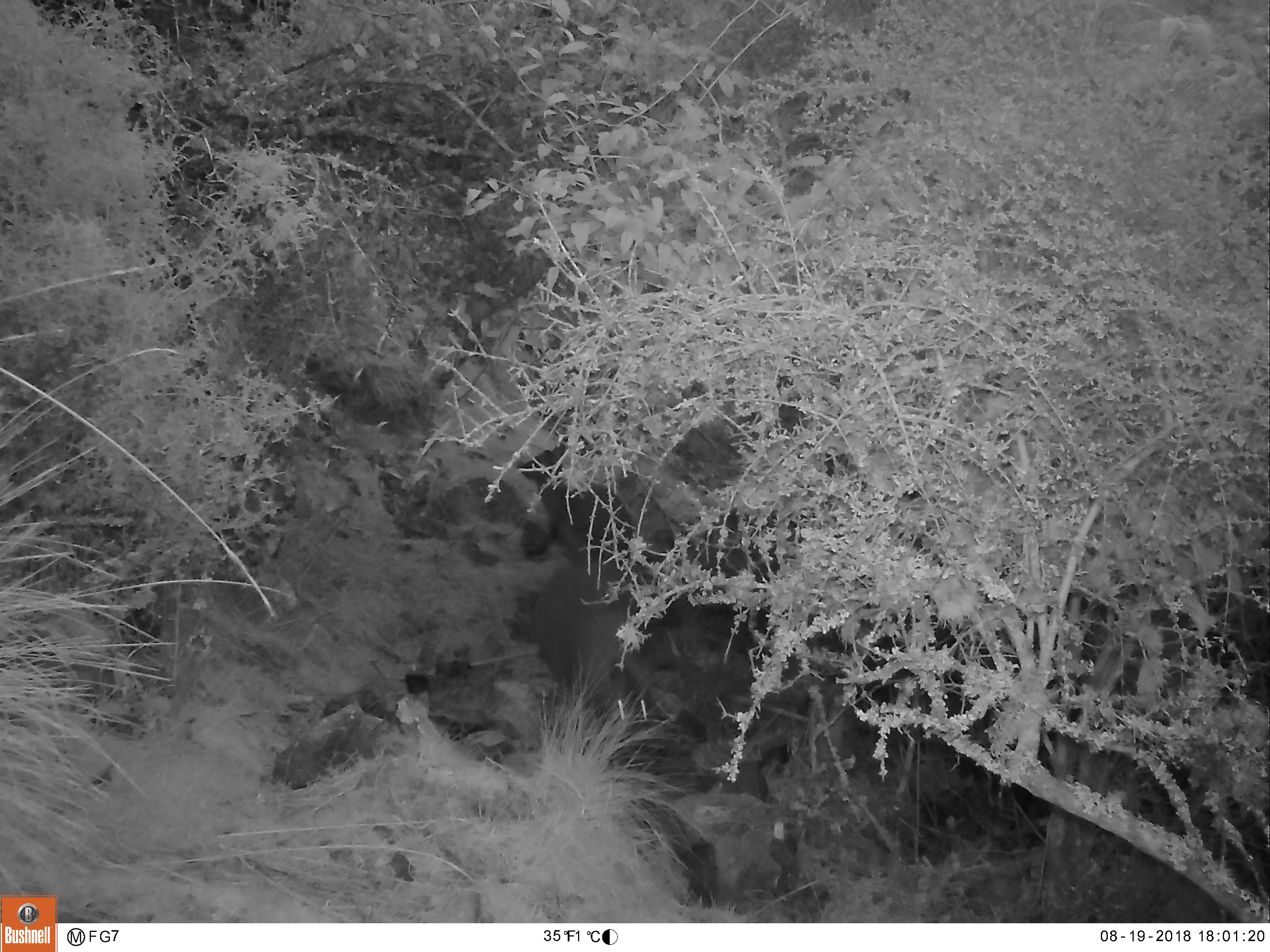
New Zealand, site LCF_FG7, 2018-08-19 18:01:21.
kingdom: Animalia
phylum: Chordata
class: Mammalia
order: Diprotodontia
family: Macropodidae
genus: Notamacropus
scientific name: Notamacropus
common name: wallaby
Wallaby (Notamacropus).